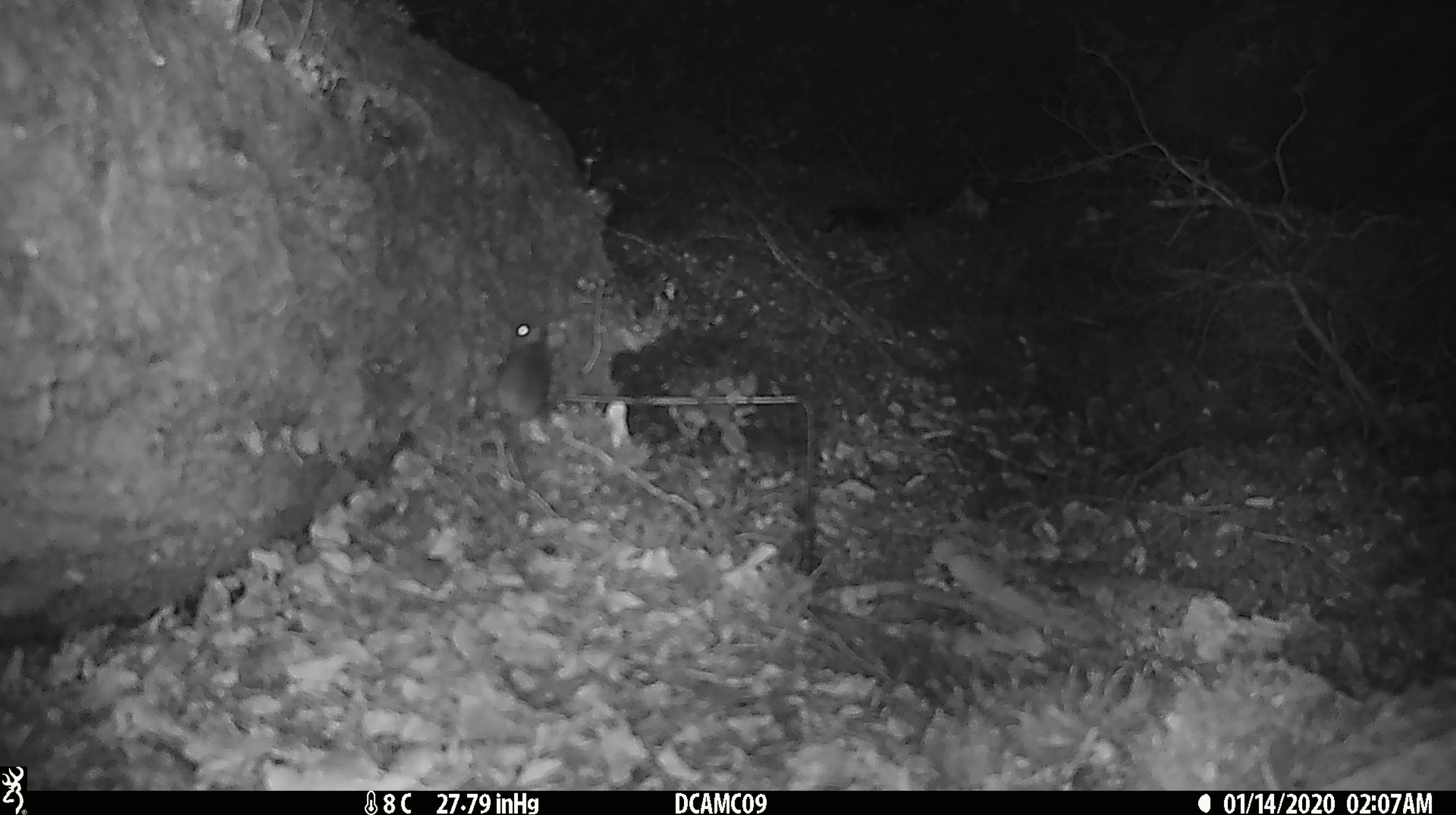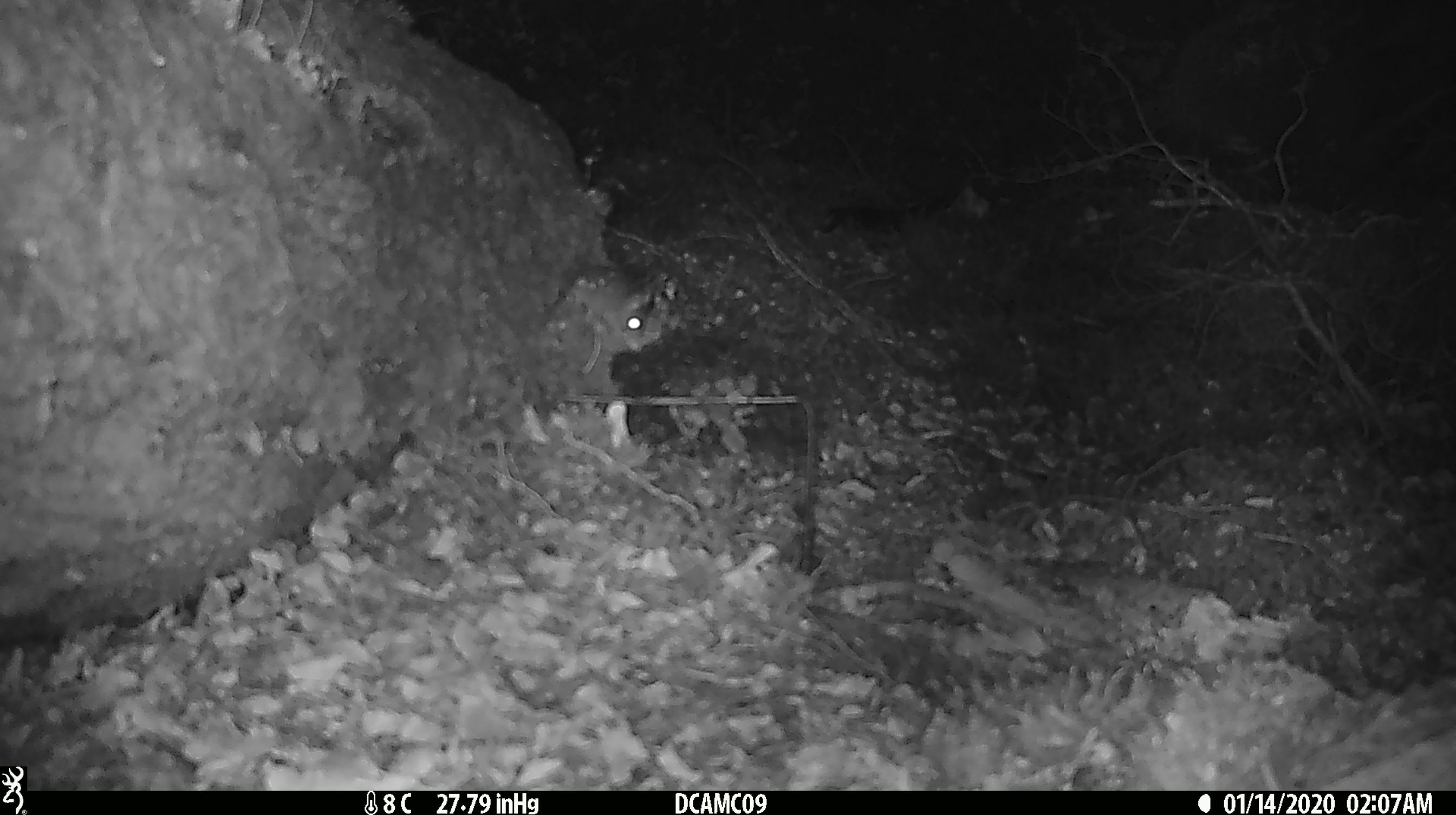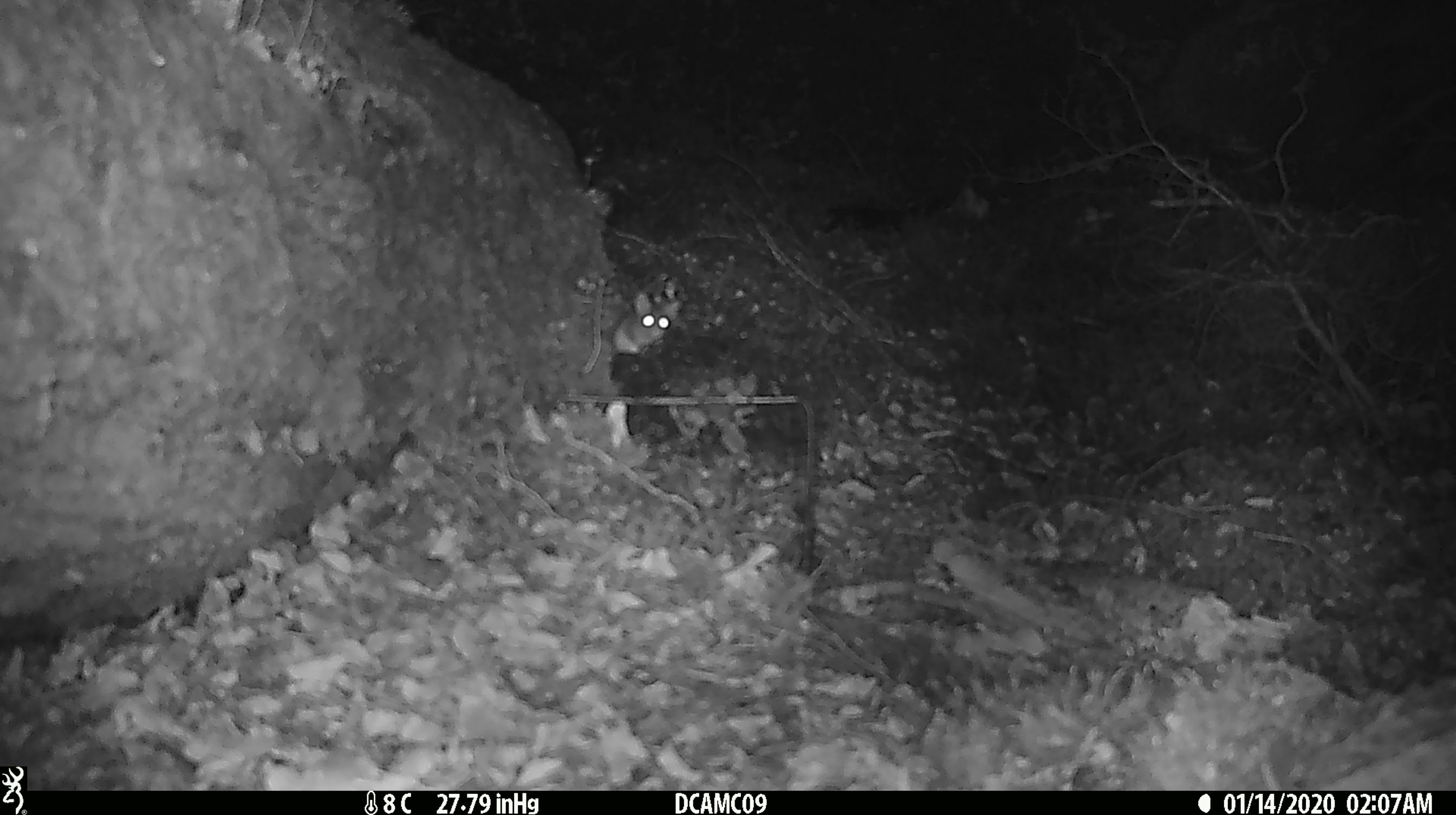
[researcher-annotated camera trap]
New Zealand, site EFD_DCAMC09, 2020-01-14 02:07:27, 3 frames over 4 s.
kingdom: Animalia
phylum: Chordata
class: Mammalia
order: Rodentia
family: Muridae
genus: Mus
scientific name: Mus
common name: mouse